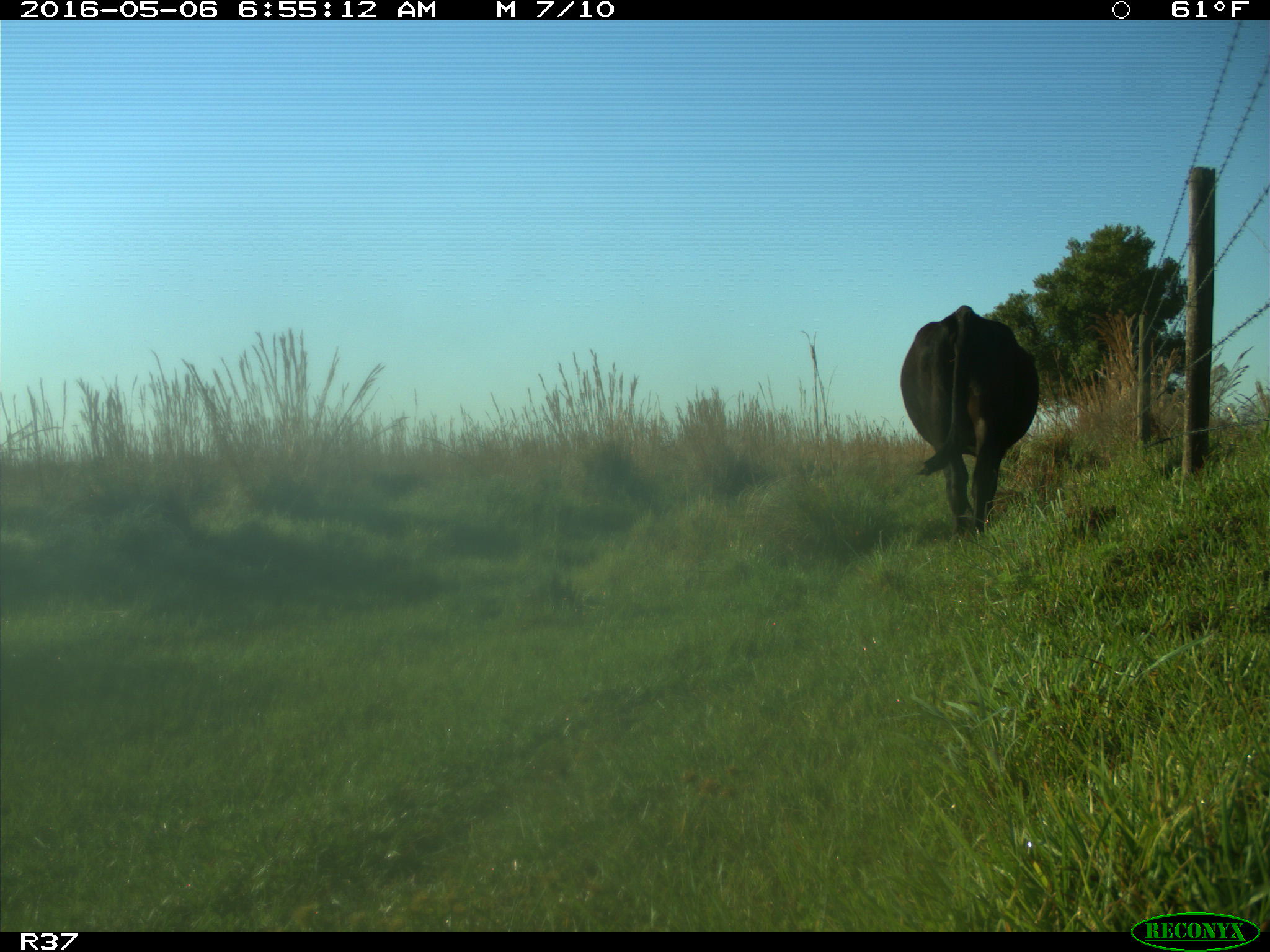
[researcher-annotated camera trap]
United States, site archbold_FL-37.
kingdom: Animalia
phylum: Chordata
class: Mammalia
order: Artiodactyla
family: Bovidae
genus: Bos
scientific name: Bos taurus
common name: domestic cow